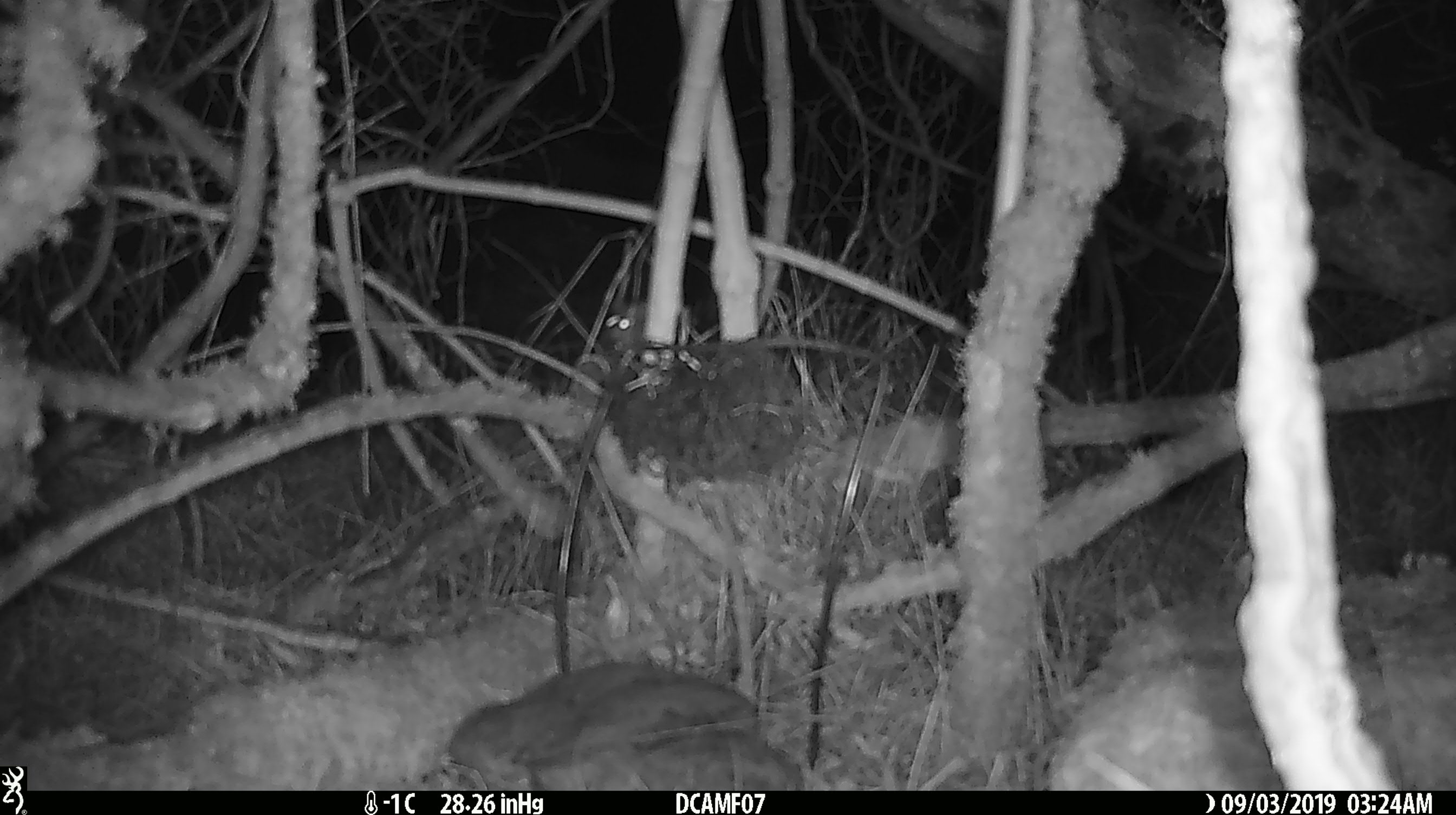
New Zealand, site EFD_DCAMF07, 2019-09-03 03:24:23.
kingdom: Animalia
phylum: Chordata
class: Mammalia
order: Rodentia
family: Muridae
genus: Mus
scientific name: Mus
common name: mouse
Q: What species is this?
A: Mouse (Mus).